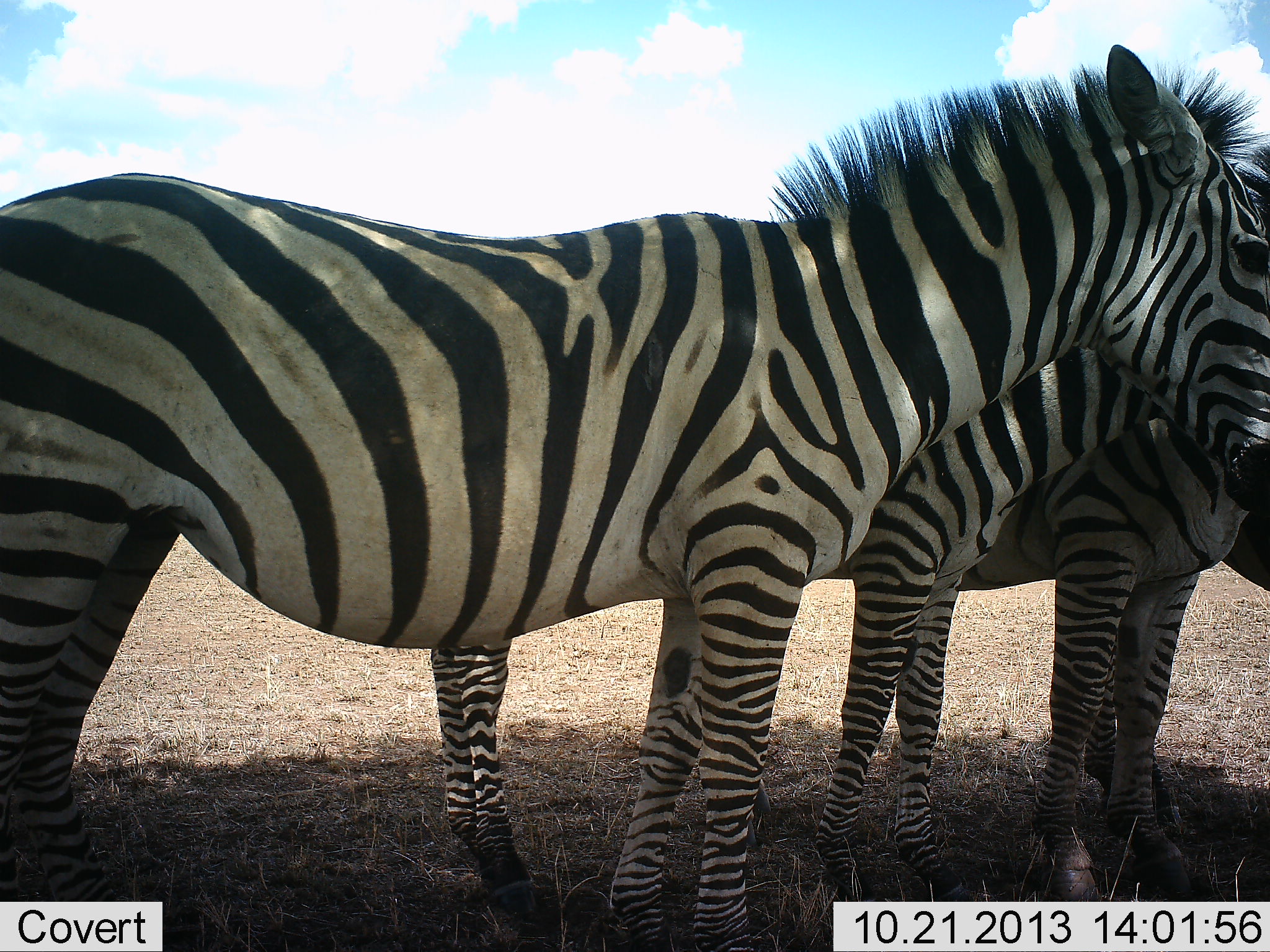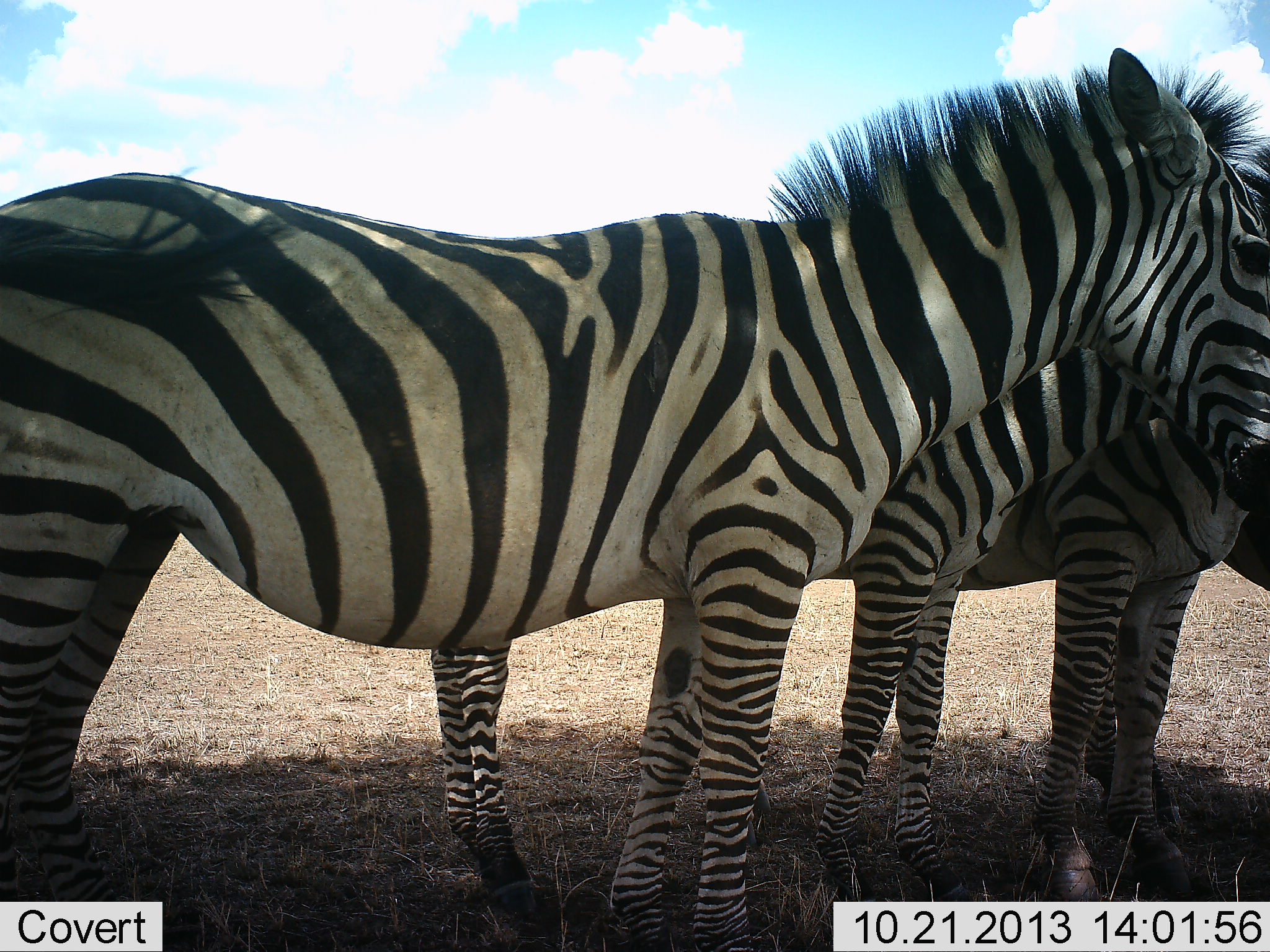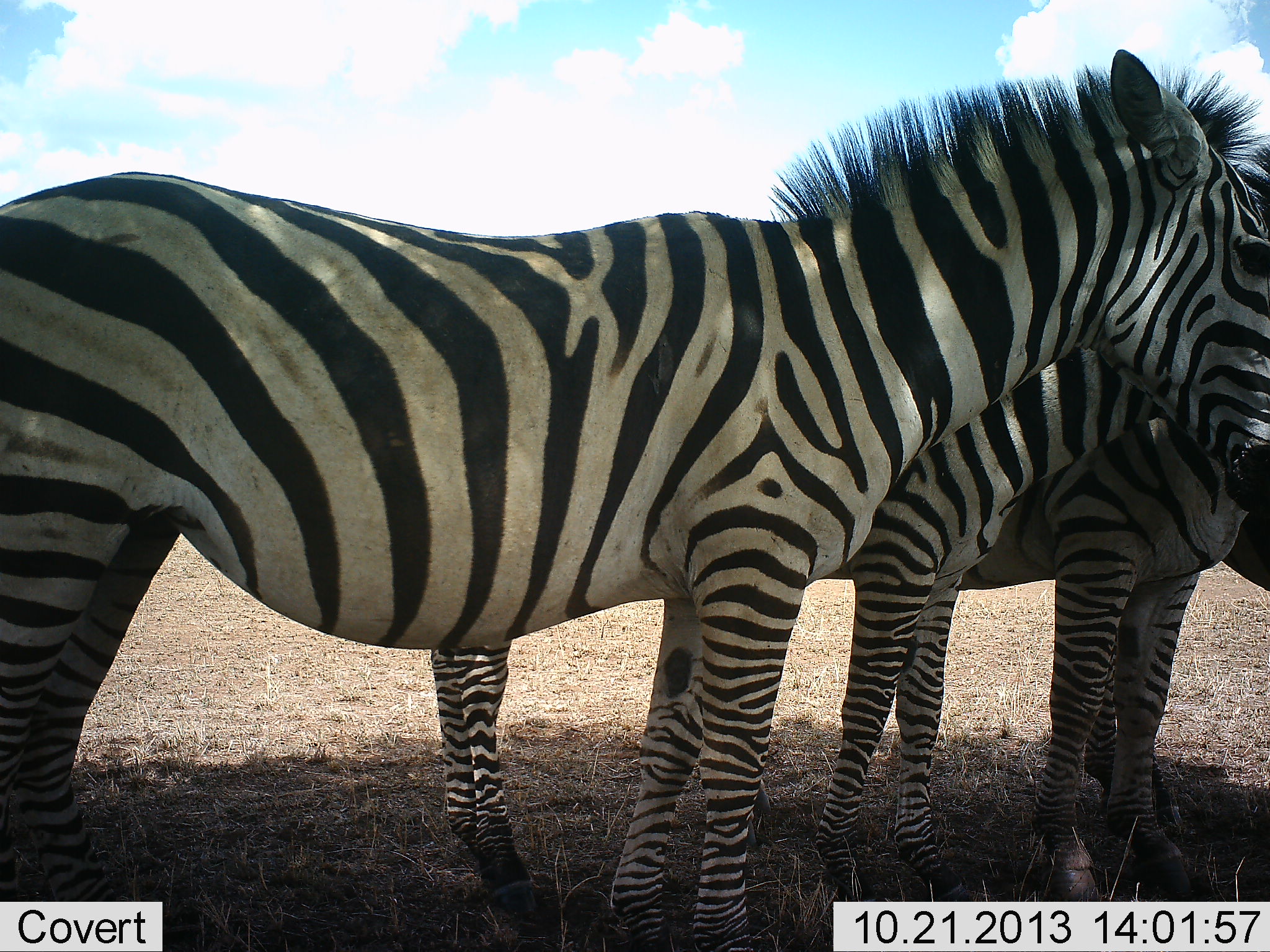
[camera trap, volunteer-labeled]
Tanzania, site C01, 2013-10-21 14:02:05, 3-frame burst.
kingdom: Animalia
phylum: Chordata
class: Mammalia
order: Perissodactyla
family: Equidae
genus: Equus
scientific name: Equus quagga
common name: plains zebra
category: zebra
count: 4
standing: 90%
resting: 20%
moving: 0%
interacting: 10%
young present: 0%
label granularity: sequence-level